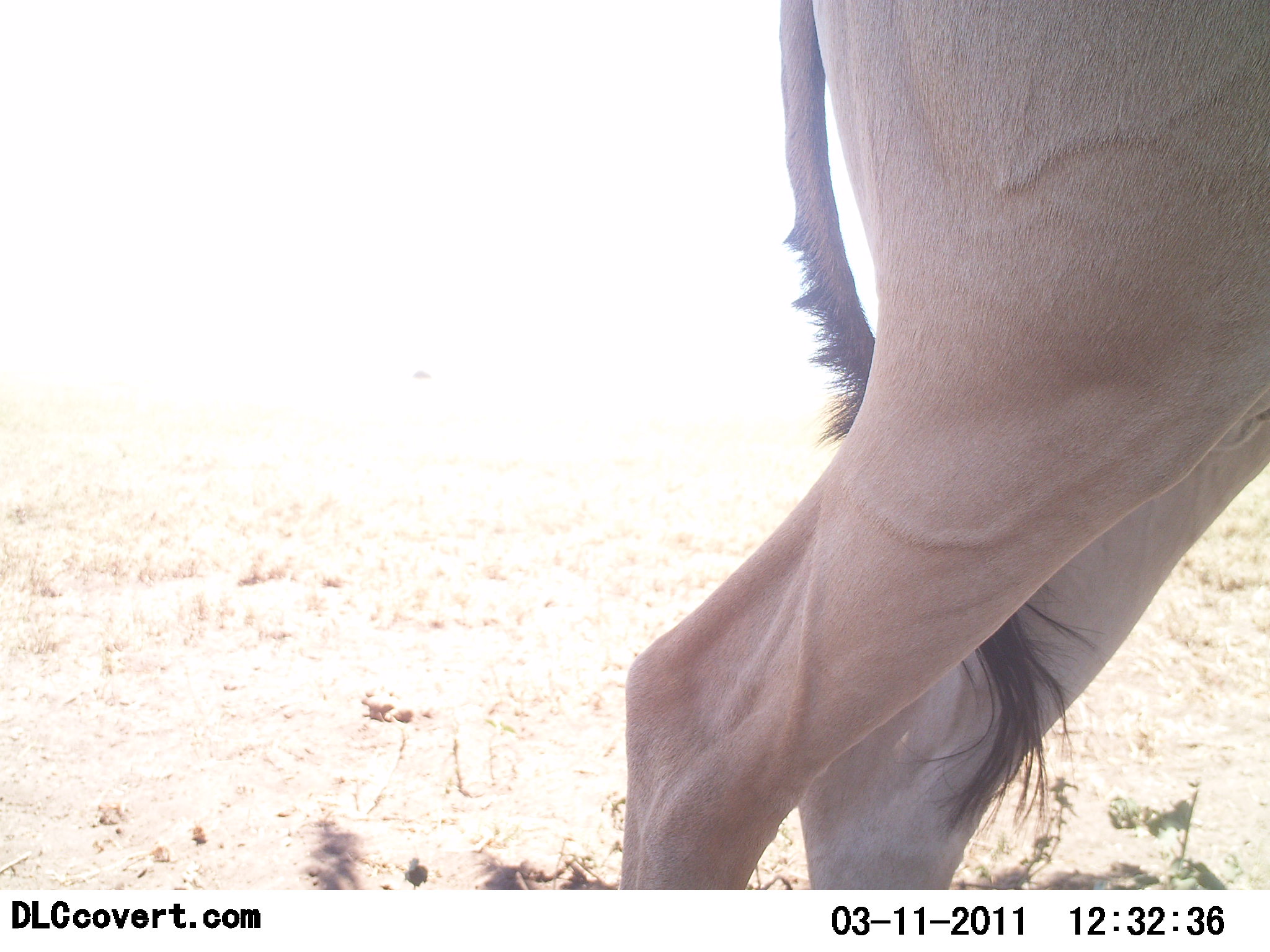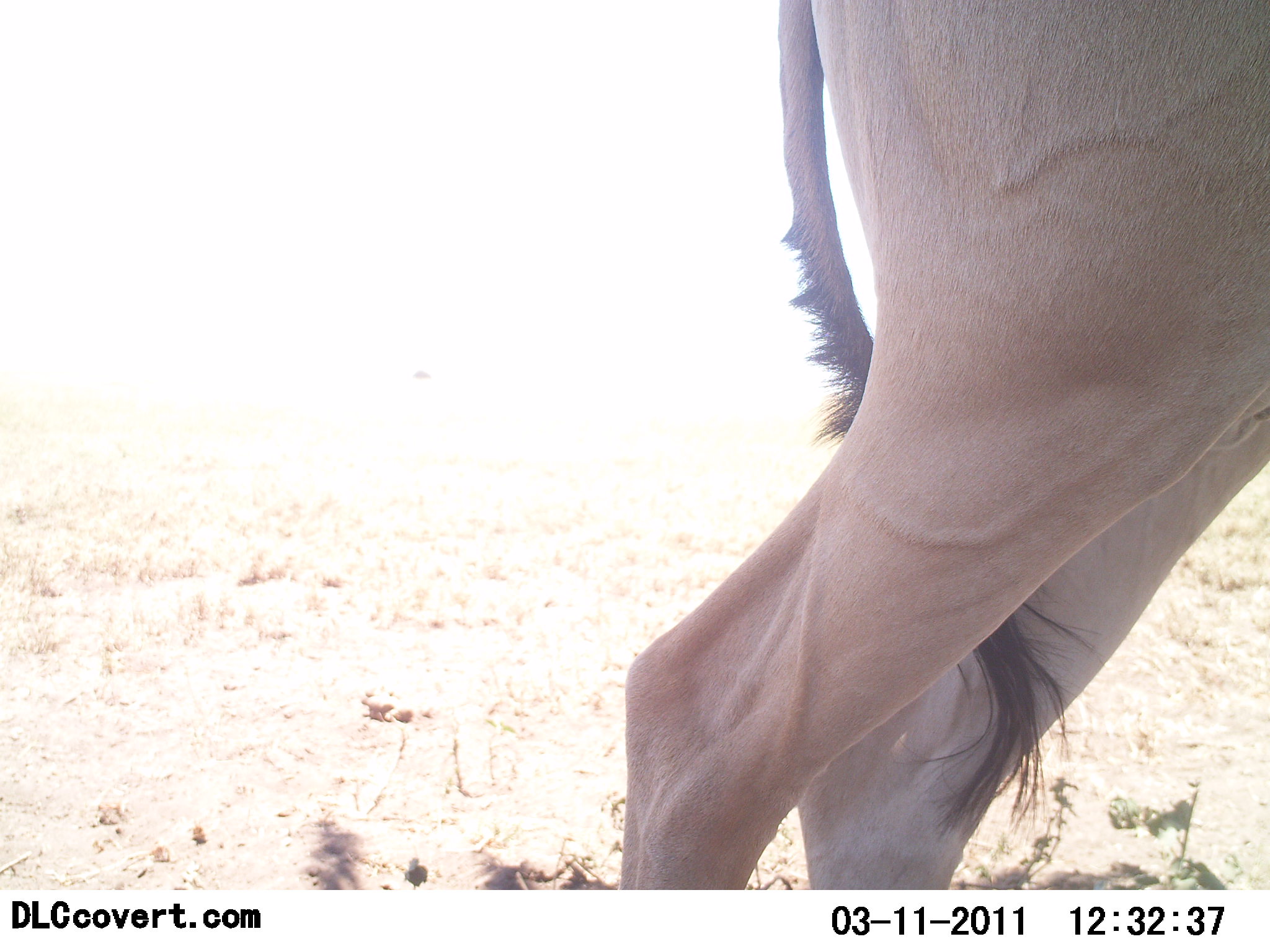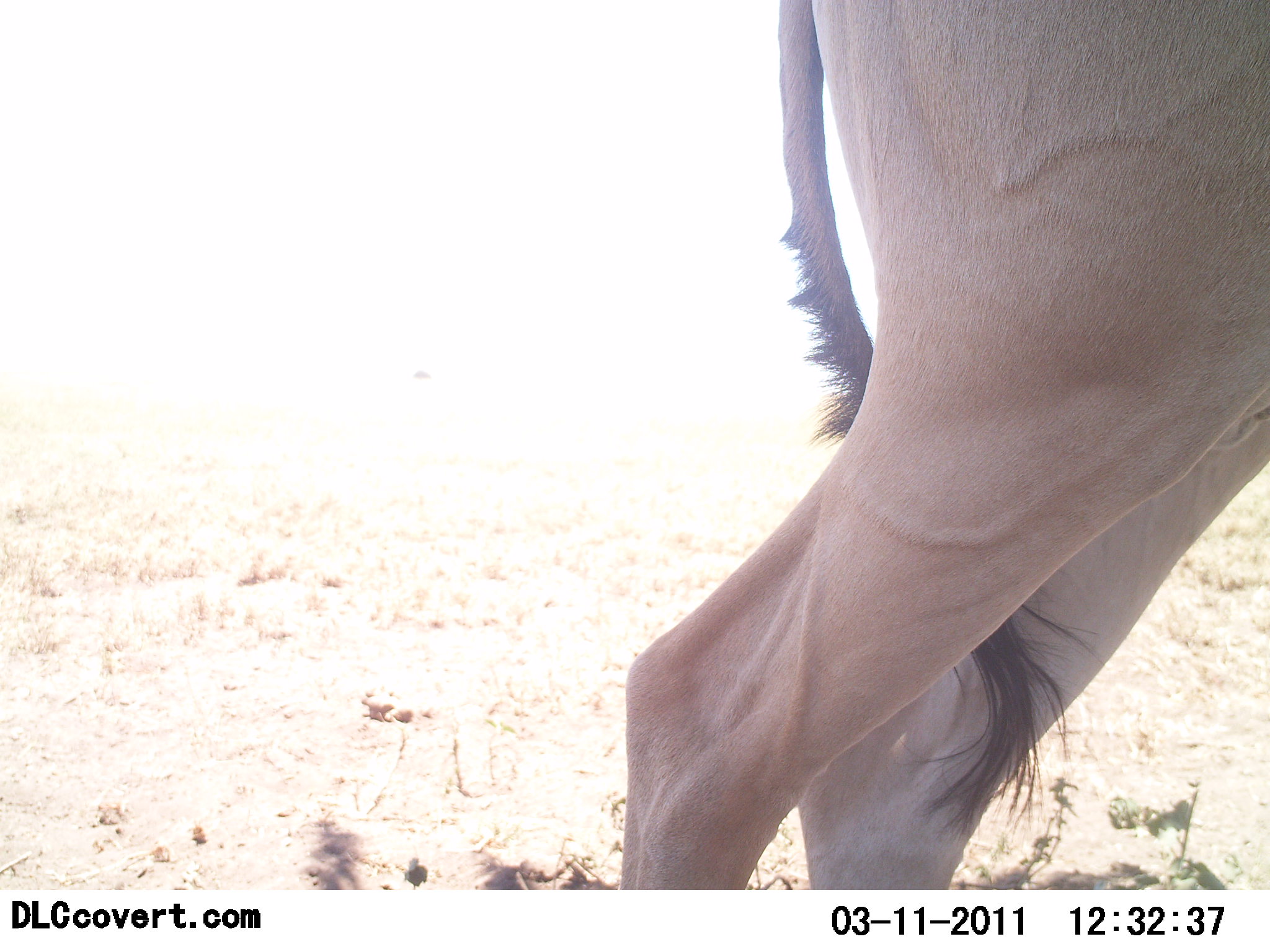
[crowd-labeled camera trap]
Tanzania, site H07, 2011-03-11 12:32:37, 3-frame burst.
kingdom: Animalia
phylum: Chordata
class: Mammalia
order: Artiodactyla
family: Bovidae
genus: Alcelaphus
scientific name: Alcelaphus buselaphus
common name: hartebeest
Hartebeest (Alcelaphus buselaphus), count 1. Behavior (volunteer vote fractions): standing 100%, resting 14%, moving 0%, interacting 0%. Young present (vote fraction): 0%. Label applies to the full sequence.